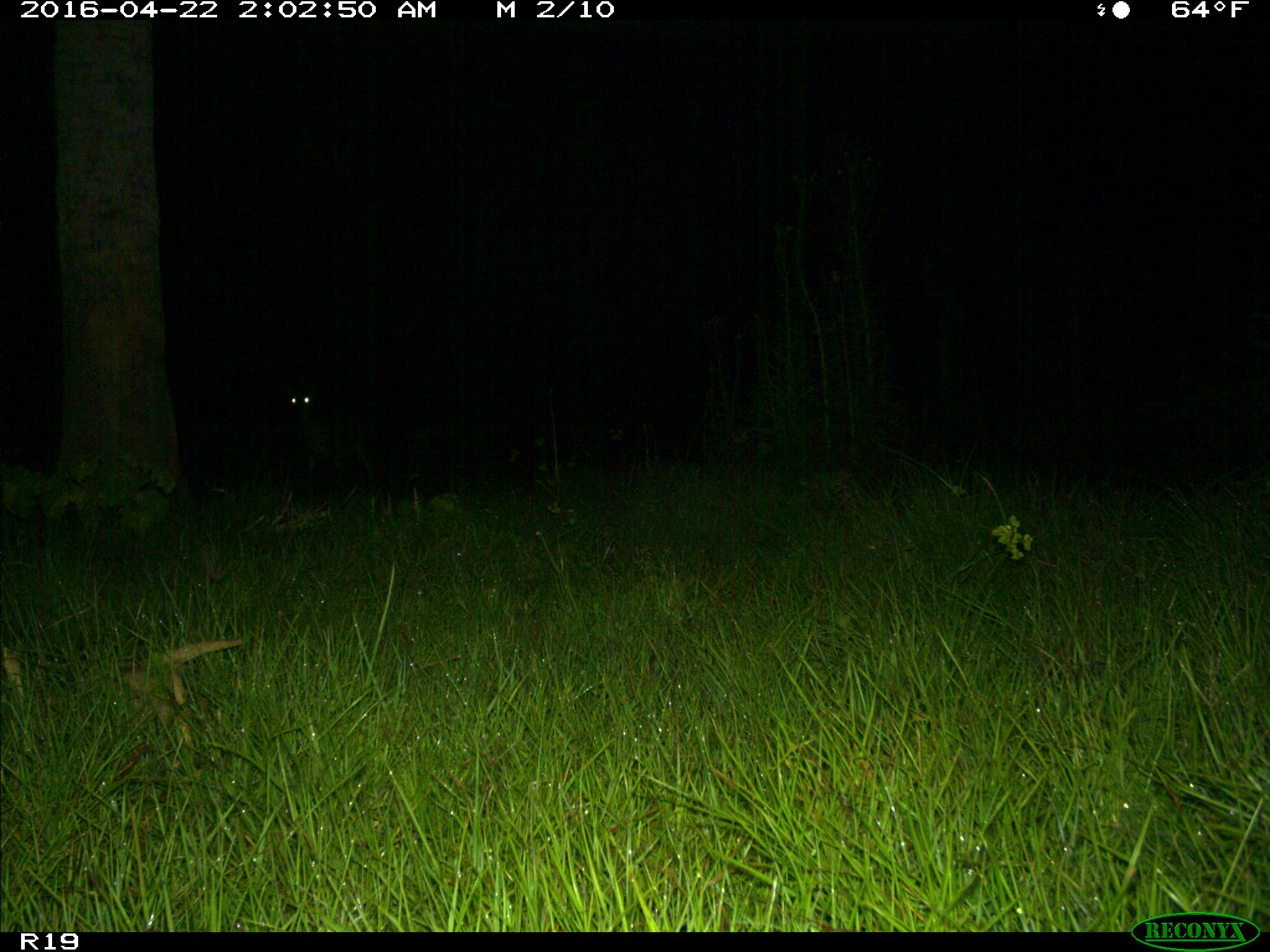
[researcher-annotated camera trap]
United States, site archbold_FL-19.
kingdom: Animalia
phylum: Chordata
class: Mammalia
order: Artiodactyla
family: Cervidae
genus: Odocoileus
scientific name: Odocoileus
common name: deer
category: unidentified deer